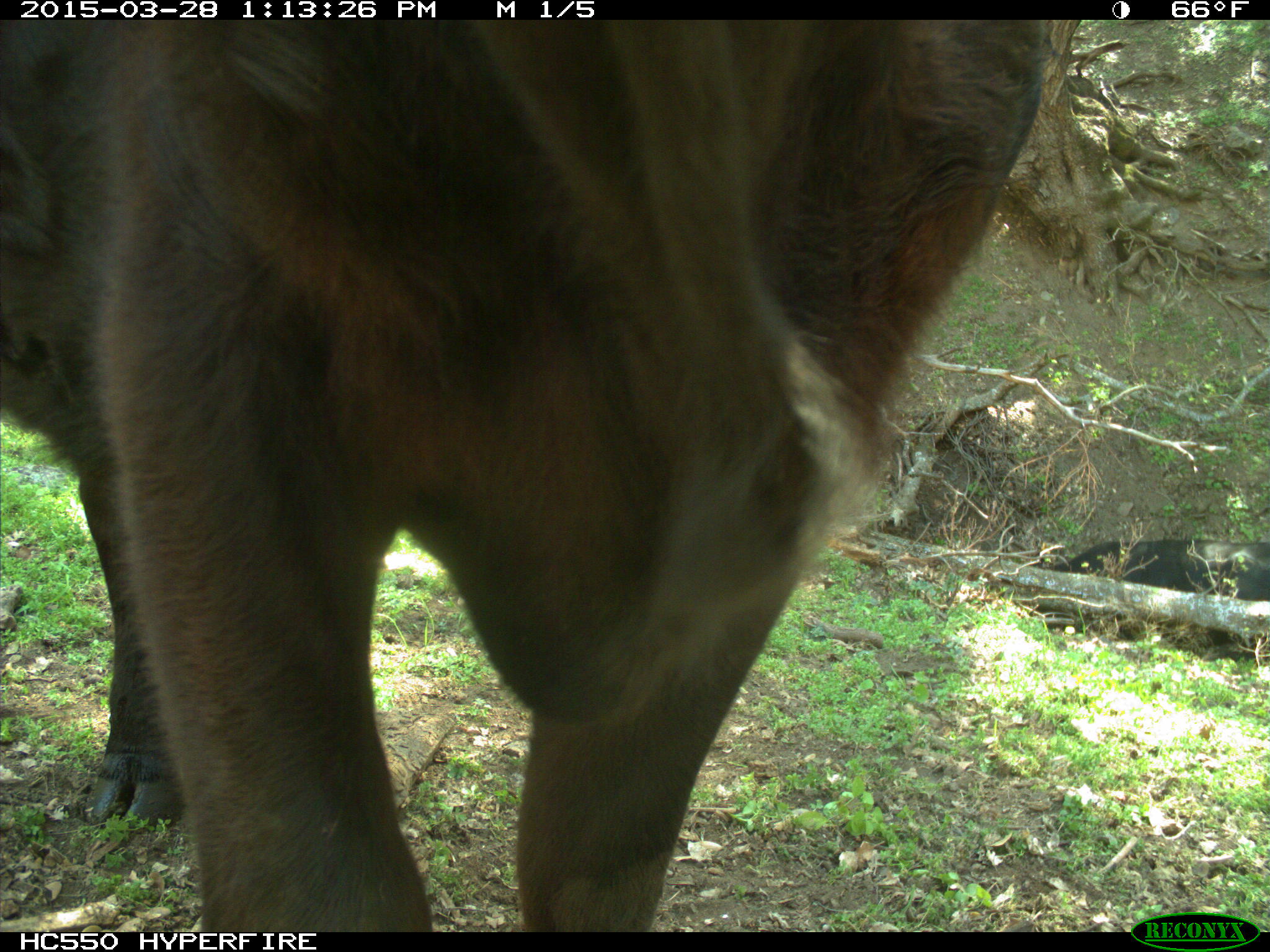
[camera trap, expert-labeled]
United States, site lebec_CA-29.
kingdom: Animalia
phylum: Chordata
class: Mammalia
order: Artiodactyla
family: Bovidae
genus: Bos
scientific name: Bos taurus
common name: domestic cow